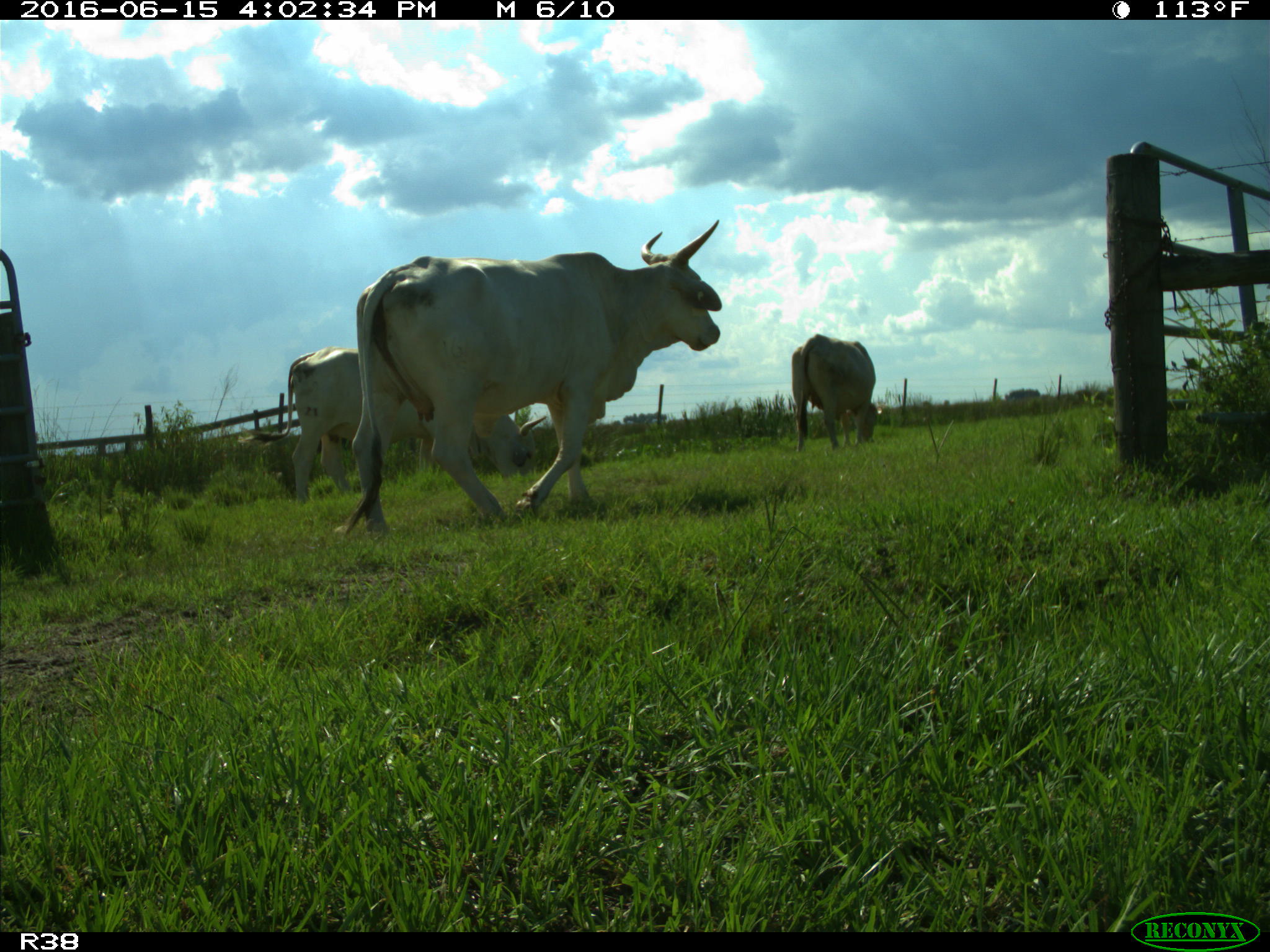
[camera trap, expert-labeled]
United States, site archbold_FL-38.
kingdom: Animalia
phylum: Chordata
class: Mammalia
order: Artiodactyla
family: Bovidae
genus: Bos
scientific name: Bos taurus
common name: domestic cow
Bos taurus (domestic cow).